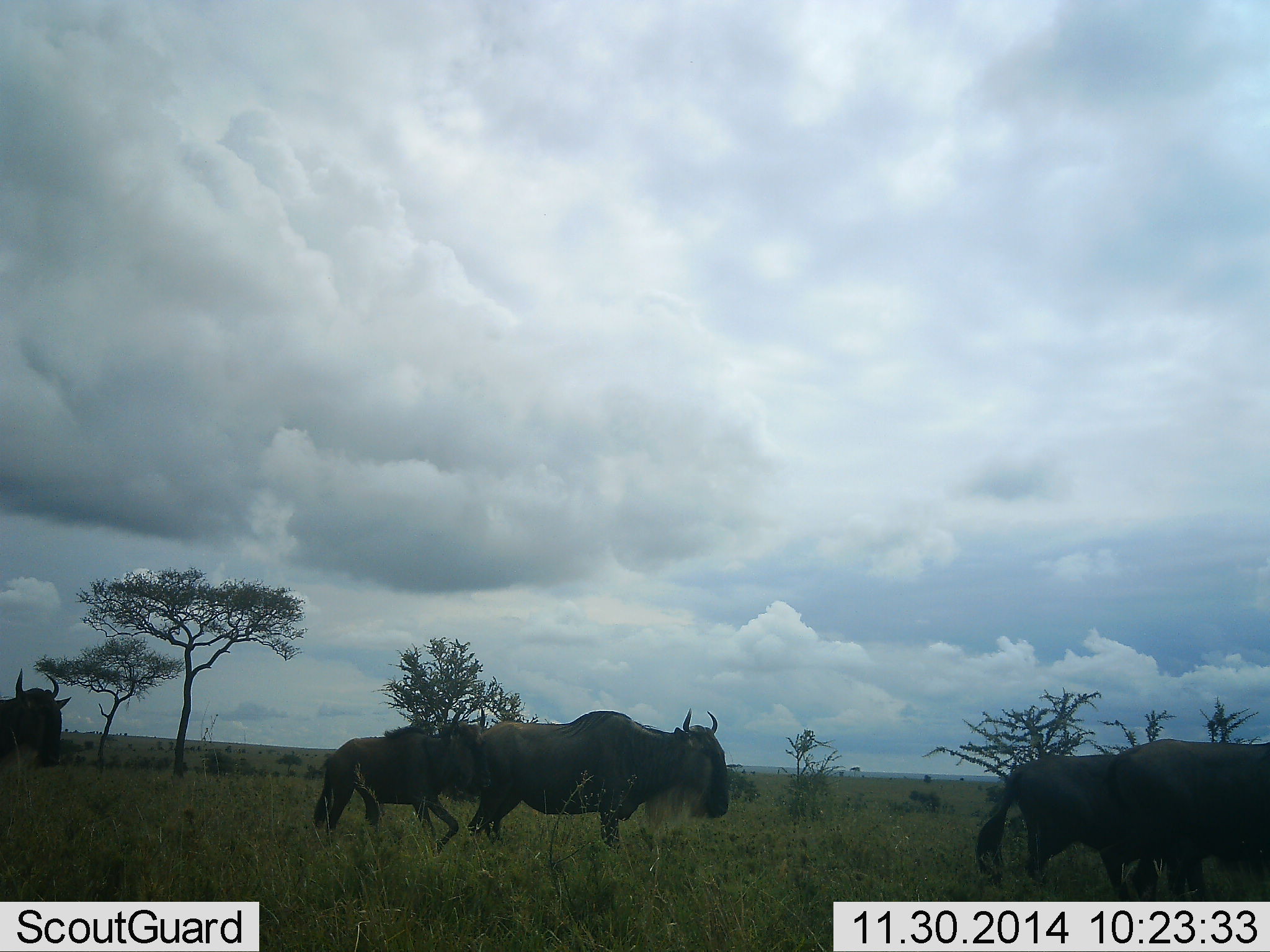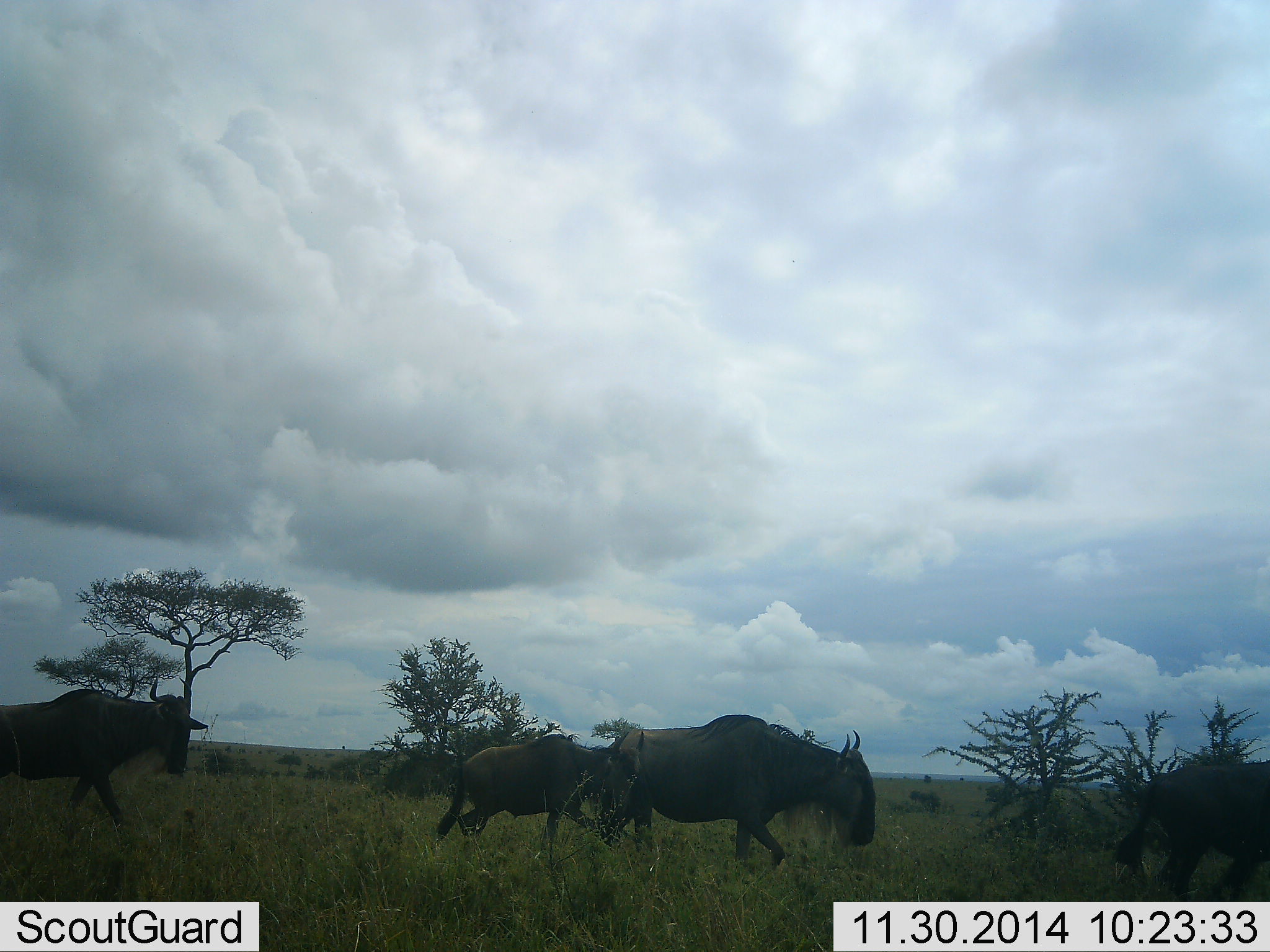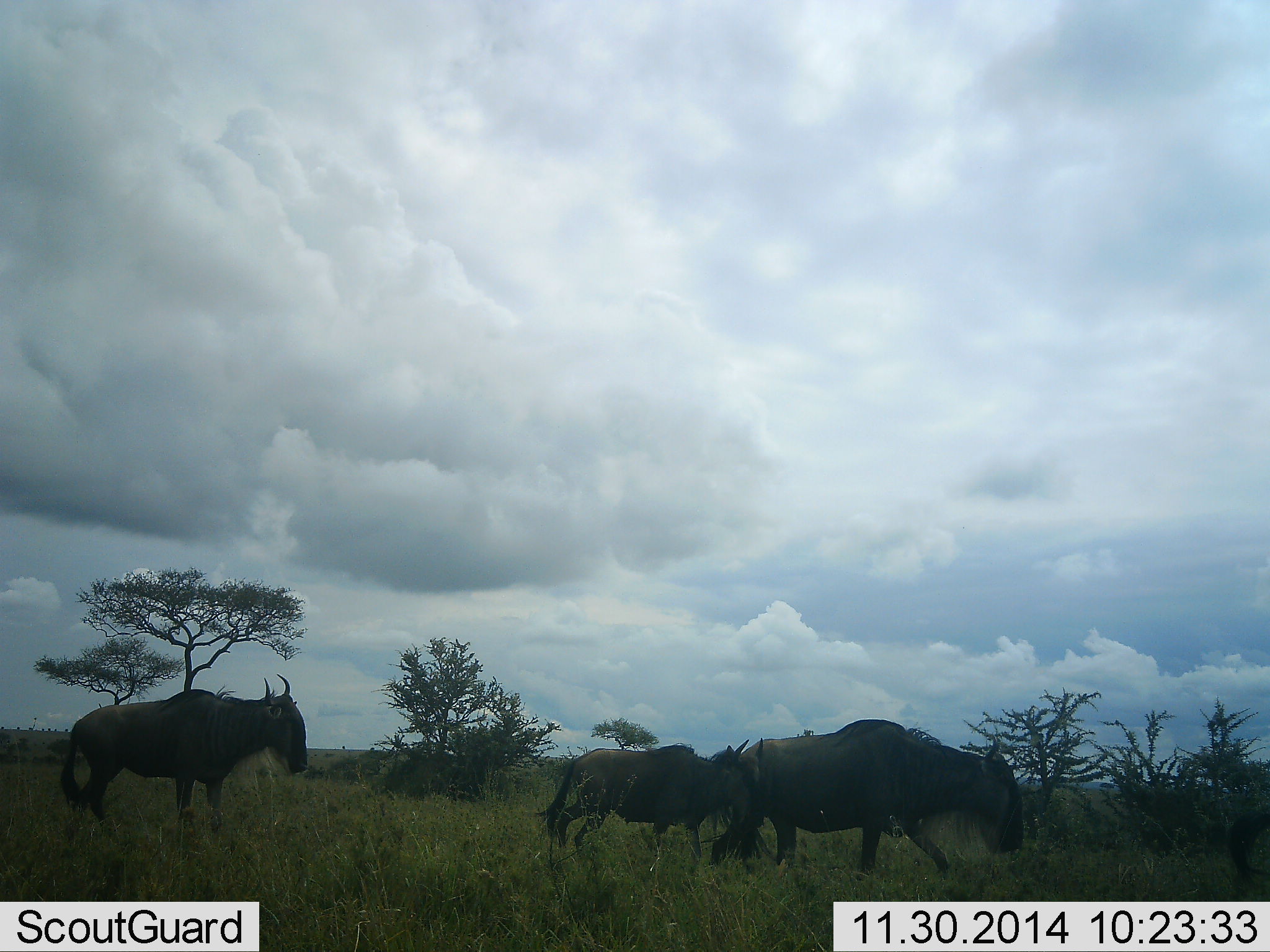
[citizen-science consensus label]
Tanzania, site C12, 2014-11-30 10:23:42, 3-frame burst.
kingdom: Animalia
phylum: Chordata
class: Mammalia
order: Artiodactyla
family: Bovidae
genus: Connochaetes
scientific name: Connochaetes taurinus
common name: blue wildebeest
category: wildebeest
Wildebeest (blue wildebeest) (Connochaetes taurinus), count 4. Behavior (volunteer vote fractions): standing 0%, resting 0%, moving 100%, interacting 0%. Young present (vote fraction): 0%. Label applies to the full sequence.